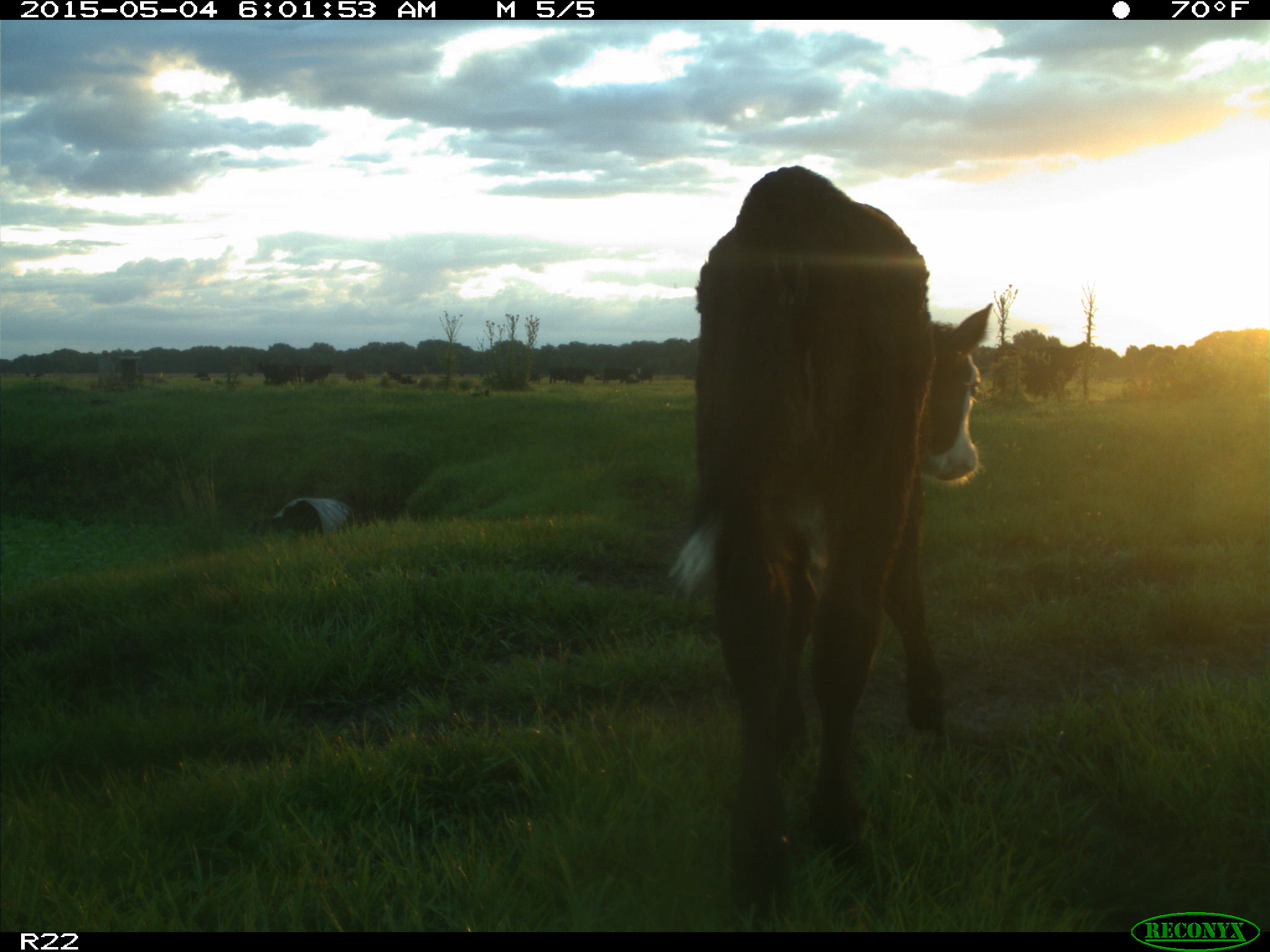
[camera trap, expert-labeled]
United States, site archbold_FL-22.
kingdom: Animalia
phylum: Chordata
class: Mammalia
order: Artiodactyla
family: Bovidae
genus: Bos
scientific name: Bos taurus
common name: domestic cow